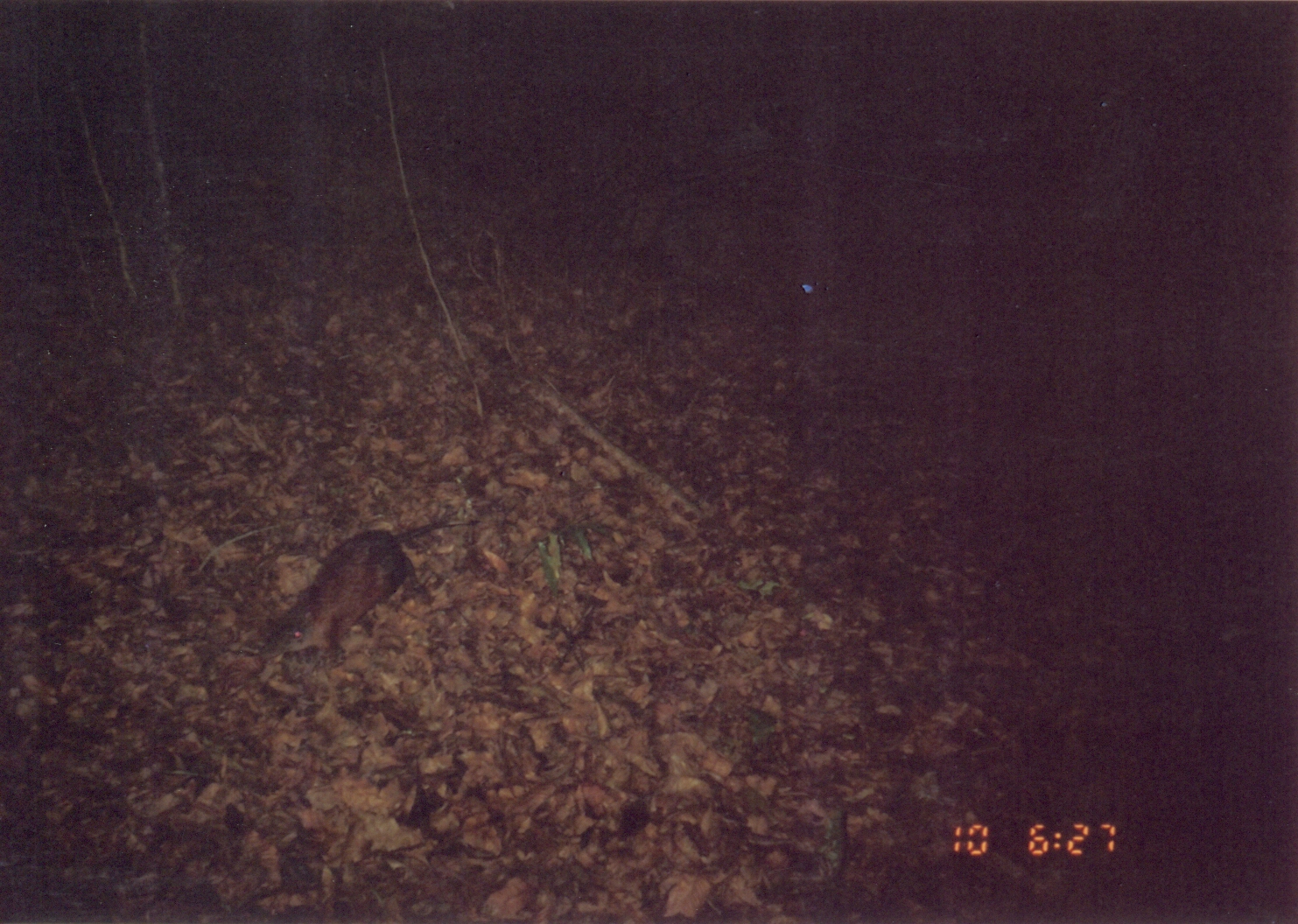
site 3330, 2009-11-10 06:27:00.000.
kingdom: Animalia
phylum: Chordata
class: Mammalia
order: Macroscelidea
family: Macroscelididae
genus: Rhynchocyon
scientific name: Rhynchocyon udzungwensis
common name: grey-faced sengi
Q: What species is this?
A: Rhynchocyon udzungwensis (grey-faced sengi).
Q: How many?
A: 1.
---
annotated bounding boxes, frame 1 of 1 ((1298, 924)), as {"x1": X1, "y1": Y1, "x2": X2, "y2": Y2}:
rhynchocyon udzungwensis: {"x1": 255, "y1": 514, "x2": 513, "y2": 675}